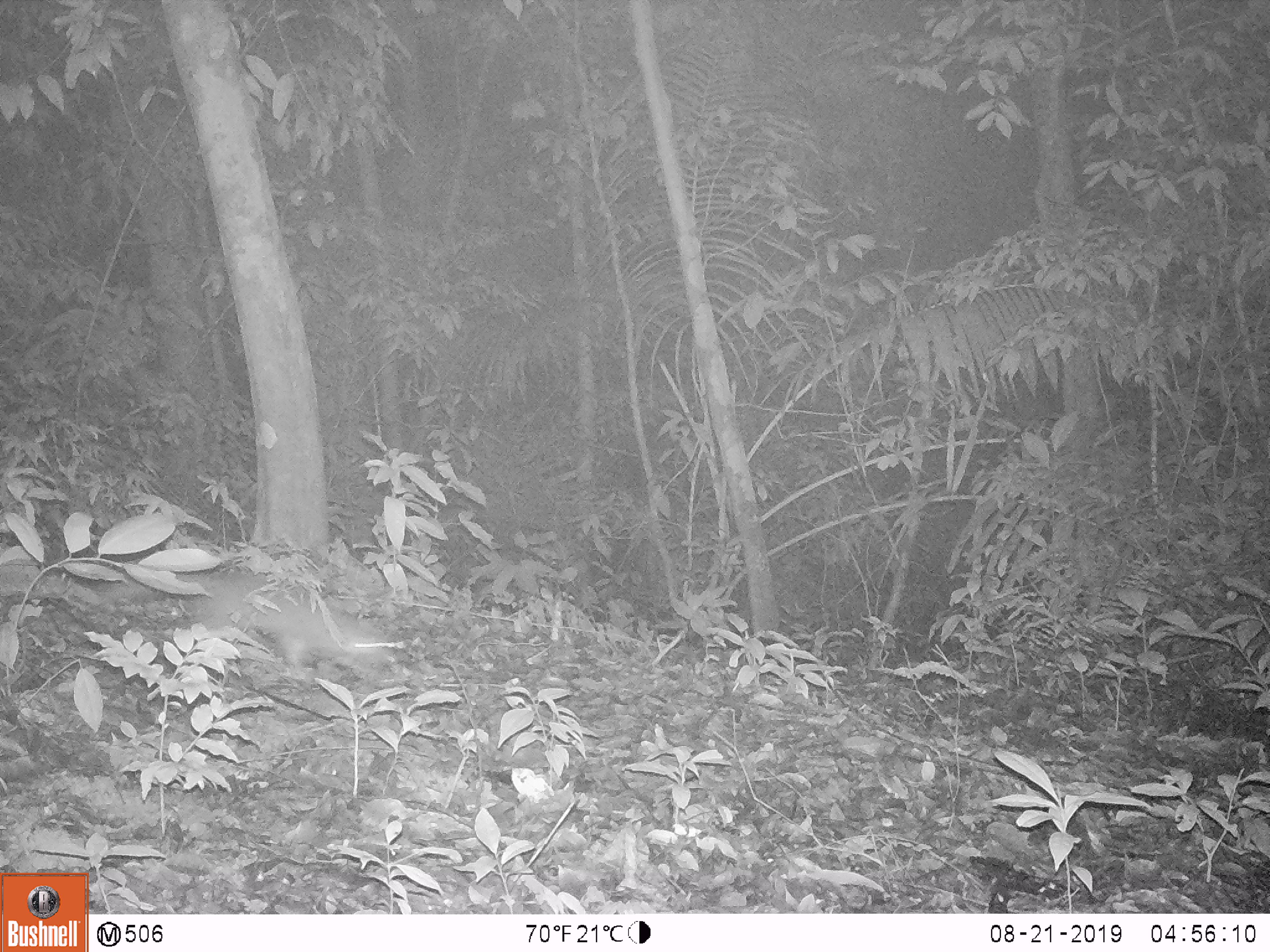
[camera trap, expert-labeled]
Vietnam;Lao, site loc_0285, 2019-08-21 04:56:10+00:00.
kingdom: Animalia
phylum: Chordata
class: Mammalia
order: Artiodactyla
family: Suidae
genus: Sus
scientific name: Sus scrofa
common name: eurasian wild pig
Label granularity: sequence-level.